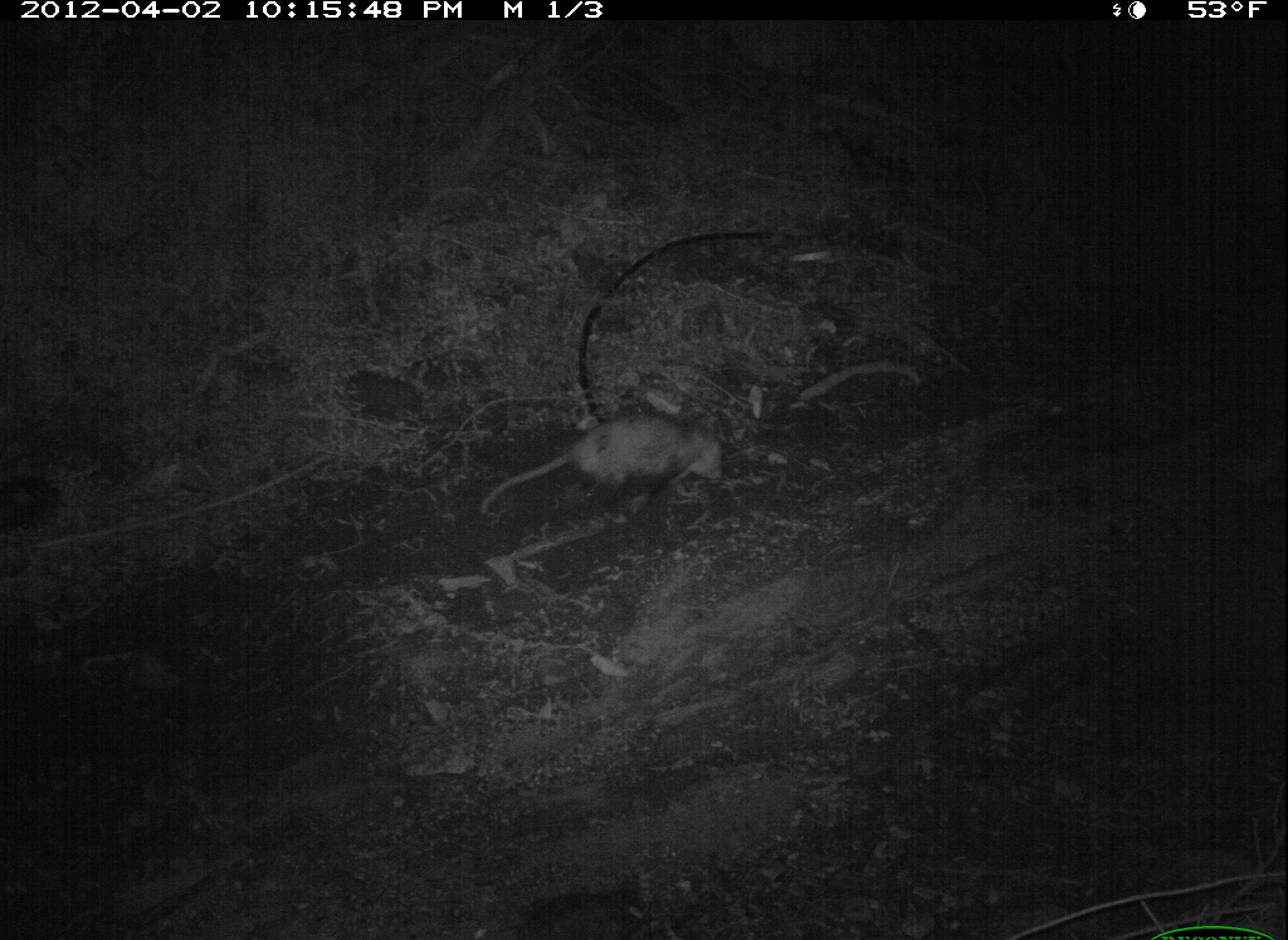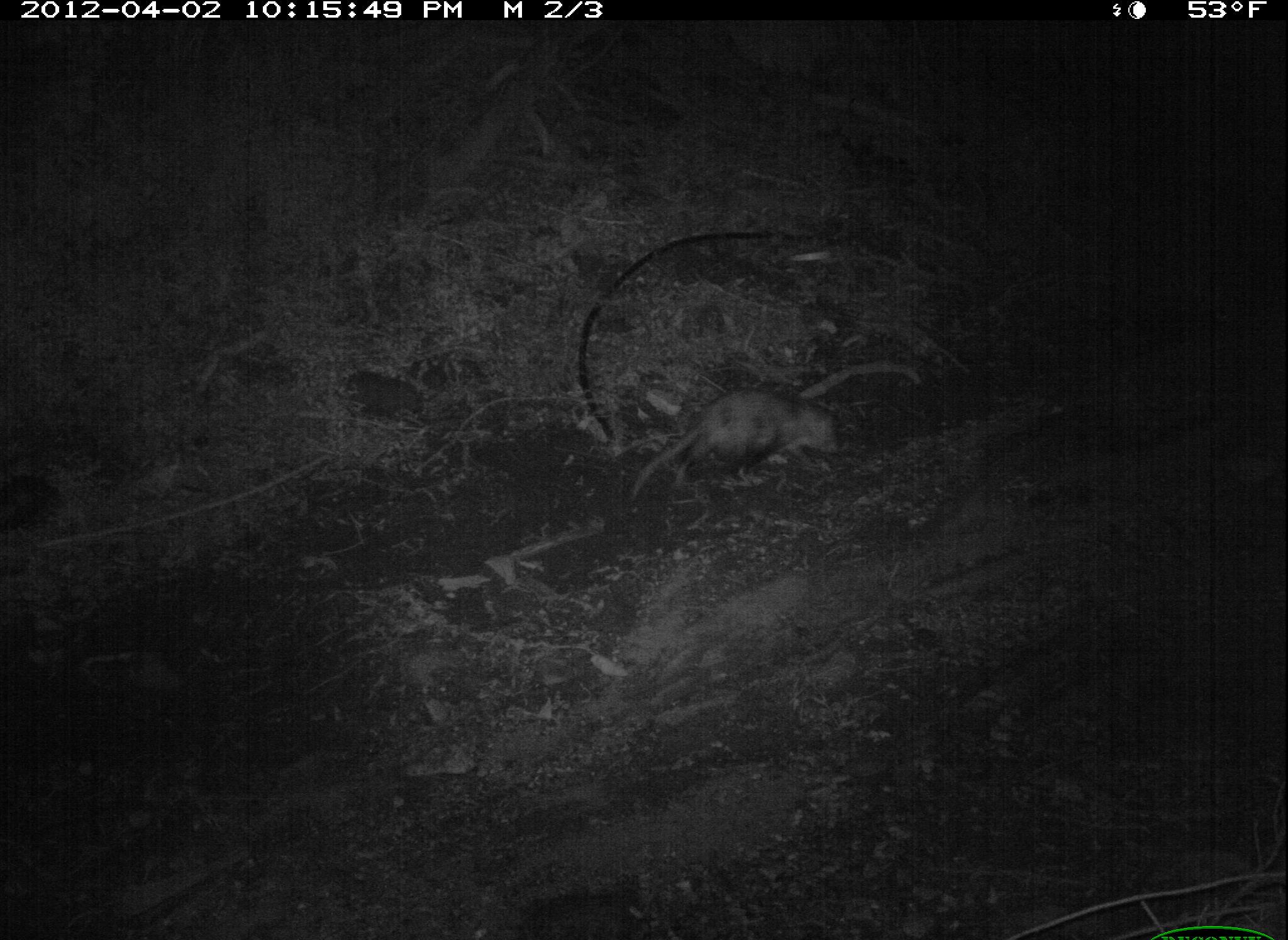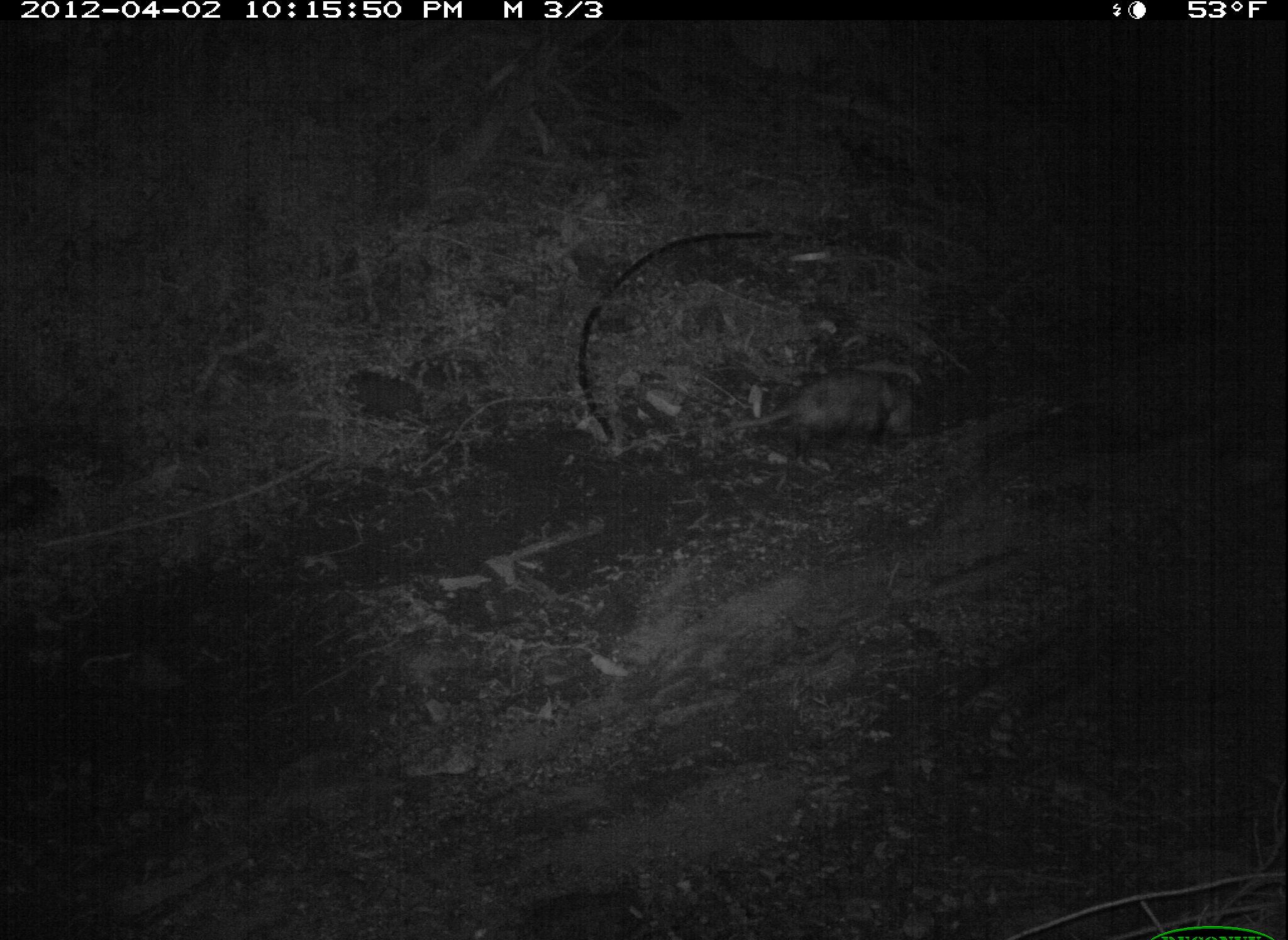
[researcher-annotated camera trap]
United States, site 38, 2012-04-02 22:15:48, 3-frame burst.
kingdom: Animalia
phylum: Chordata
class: Mammalia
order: Didelphimorphia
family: Didelphidae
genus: Didelphis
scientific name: Didelphis virginiana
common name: virginia opossum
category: opossum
Opossum (virginia opossum) (Didelphis virginiana).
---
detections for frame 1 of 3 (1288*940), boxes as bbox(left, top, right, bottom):
opossum: bbox(475, 406, 730, 528)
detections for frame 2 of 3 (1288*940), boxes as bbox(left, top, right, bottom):
opossum: bbox(618, 380, 850, 511)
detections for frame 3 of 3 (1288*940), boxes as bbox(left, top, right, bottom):
opossum: bbox(687, 362, 929, 462)